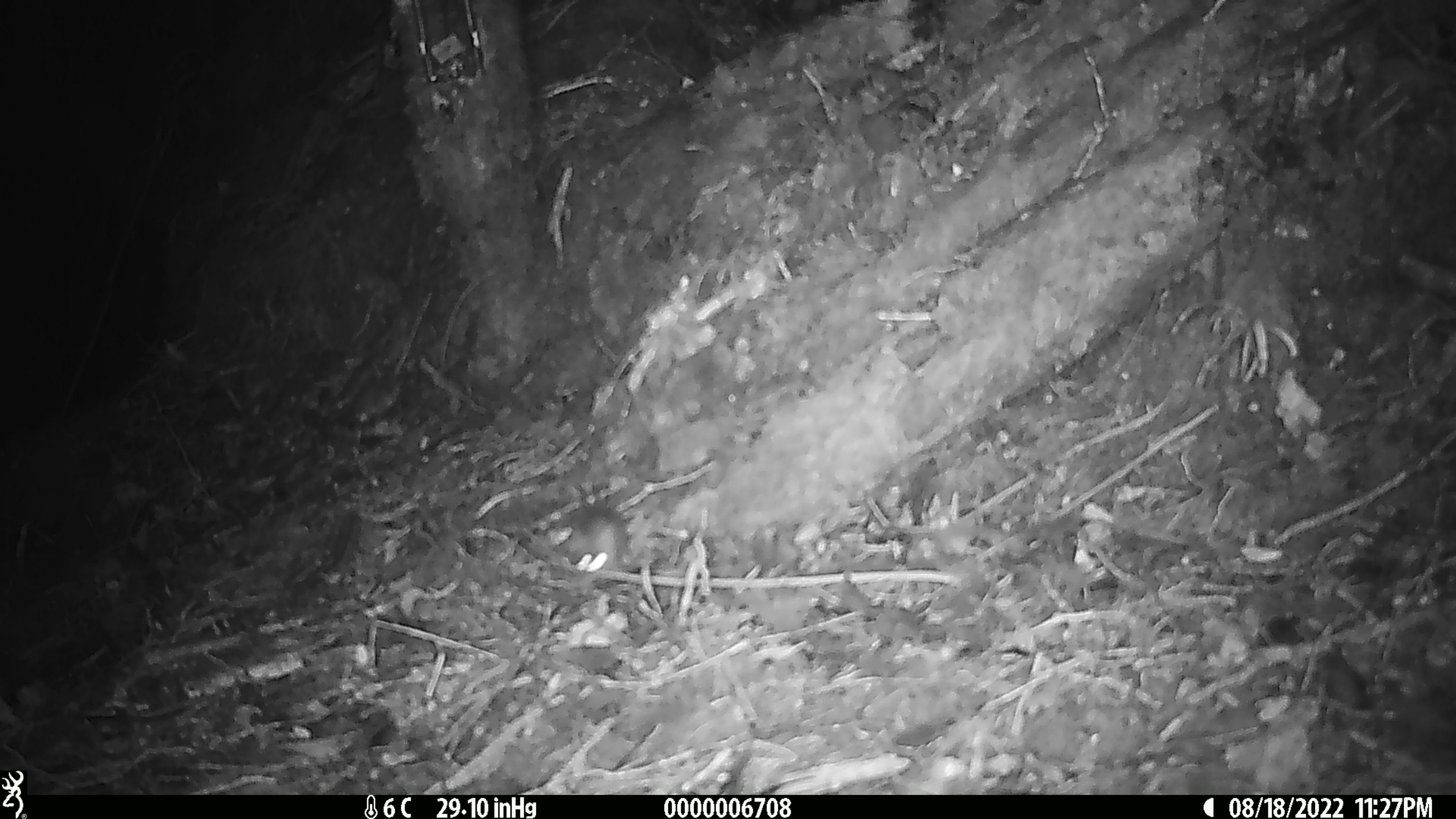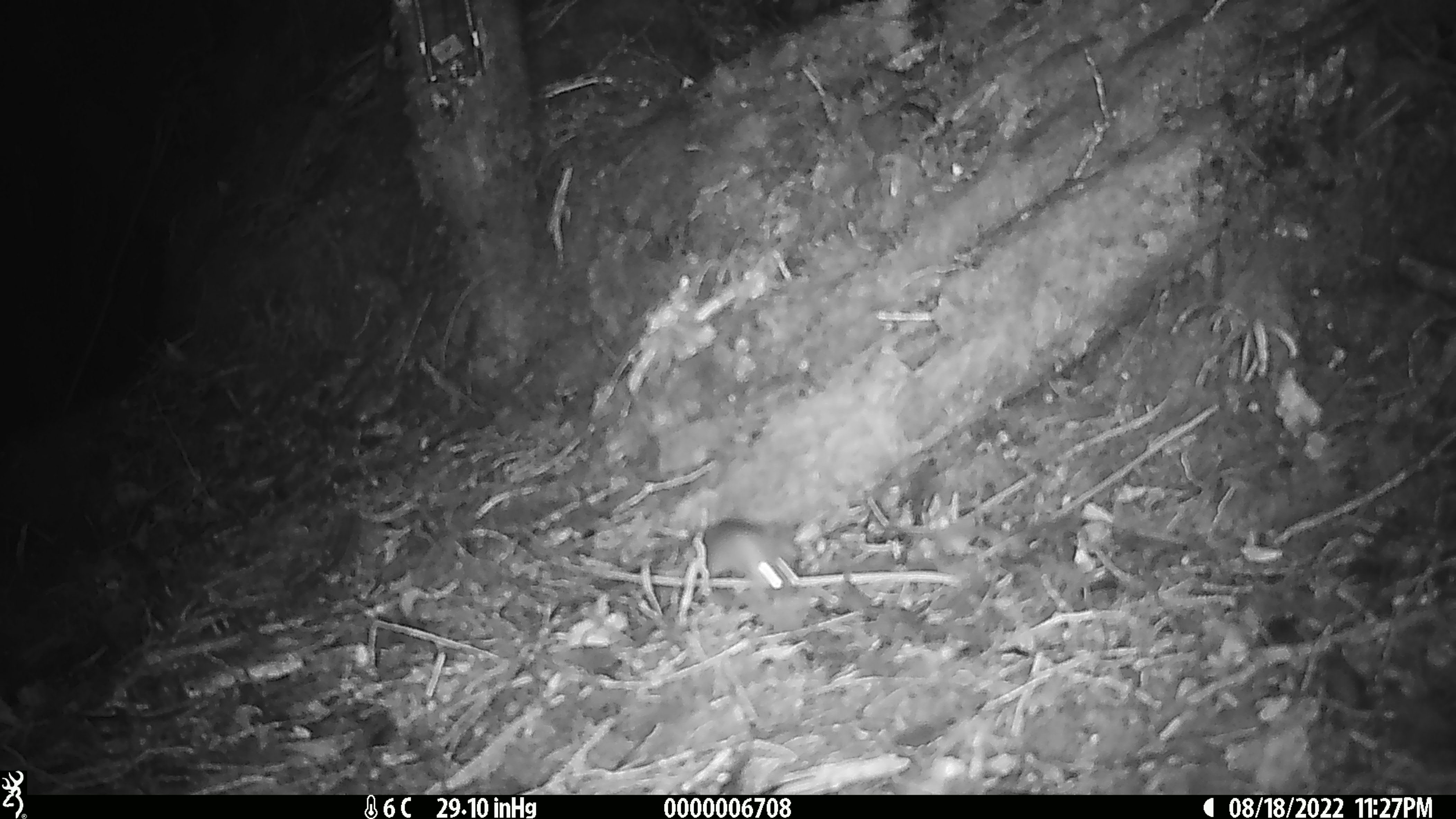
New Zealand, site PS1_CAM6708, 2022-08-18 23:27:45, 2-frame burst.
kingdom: Animalia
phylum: Chordata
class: Mammalia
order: Rodentia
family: Muridae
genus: Mus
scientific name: Mus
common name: mouse